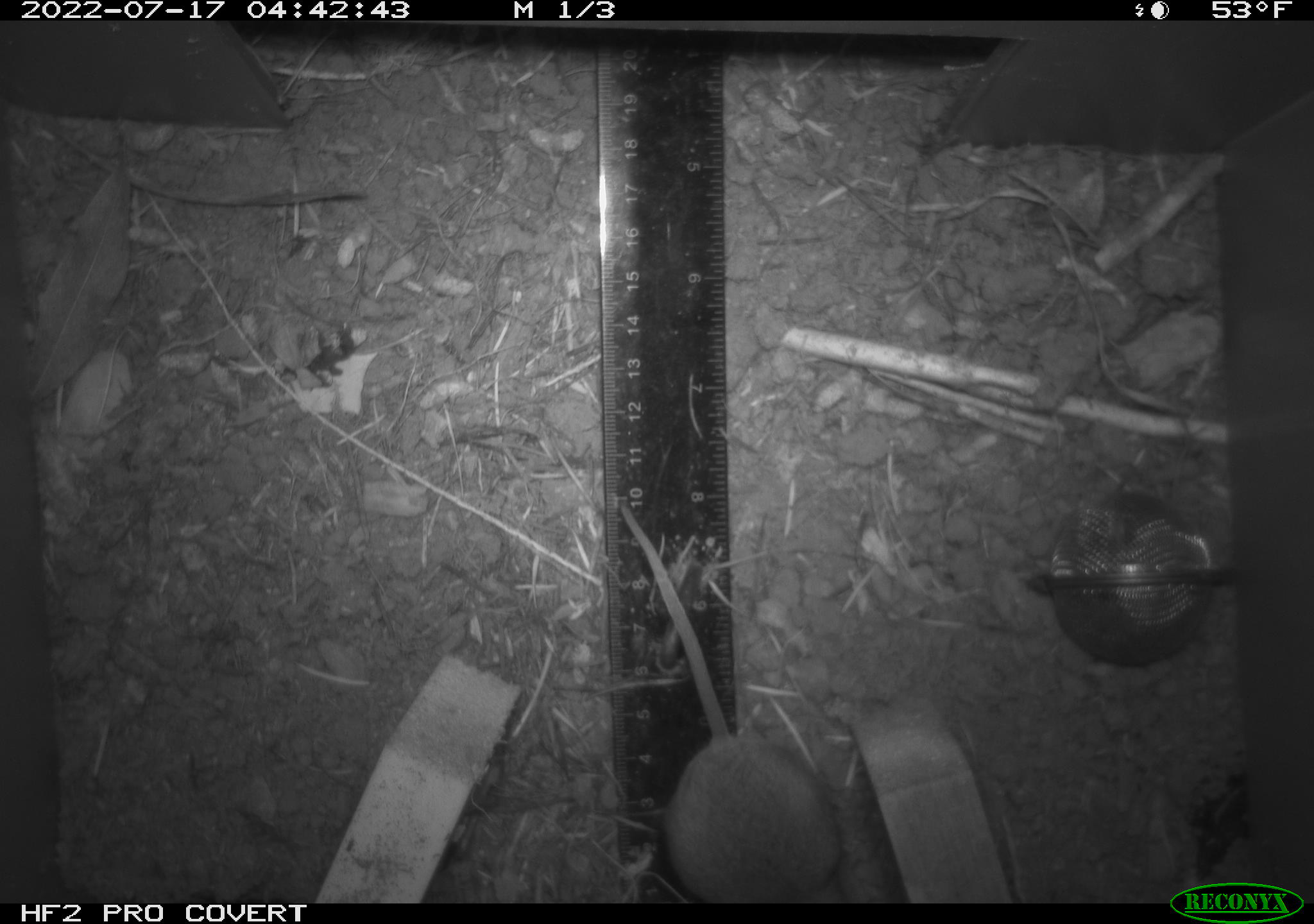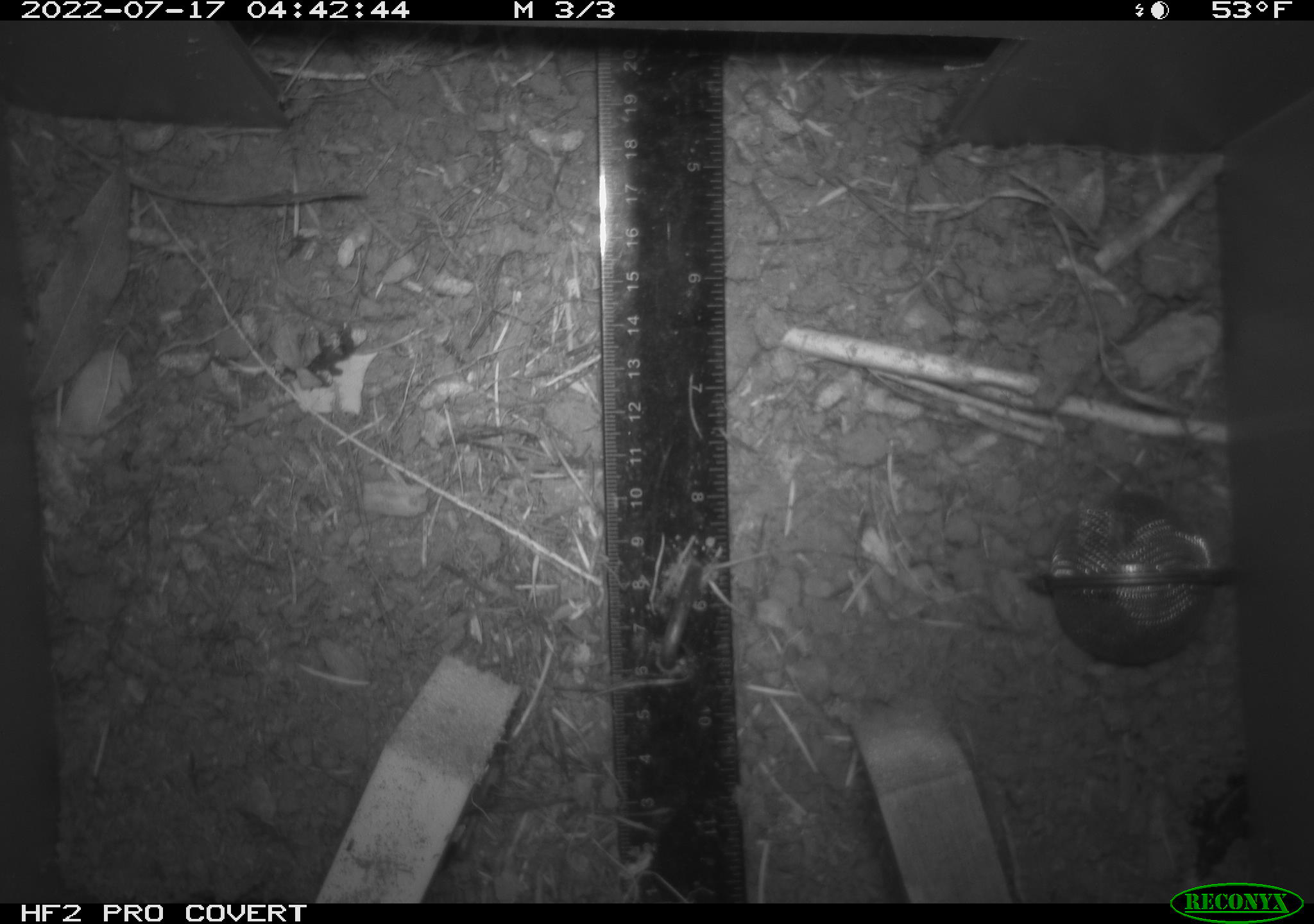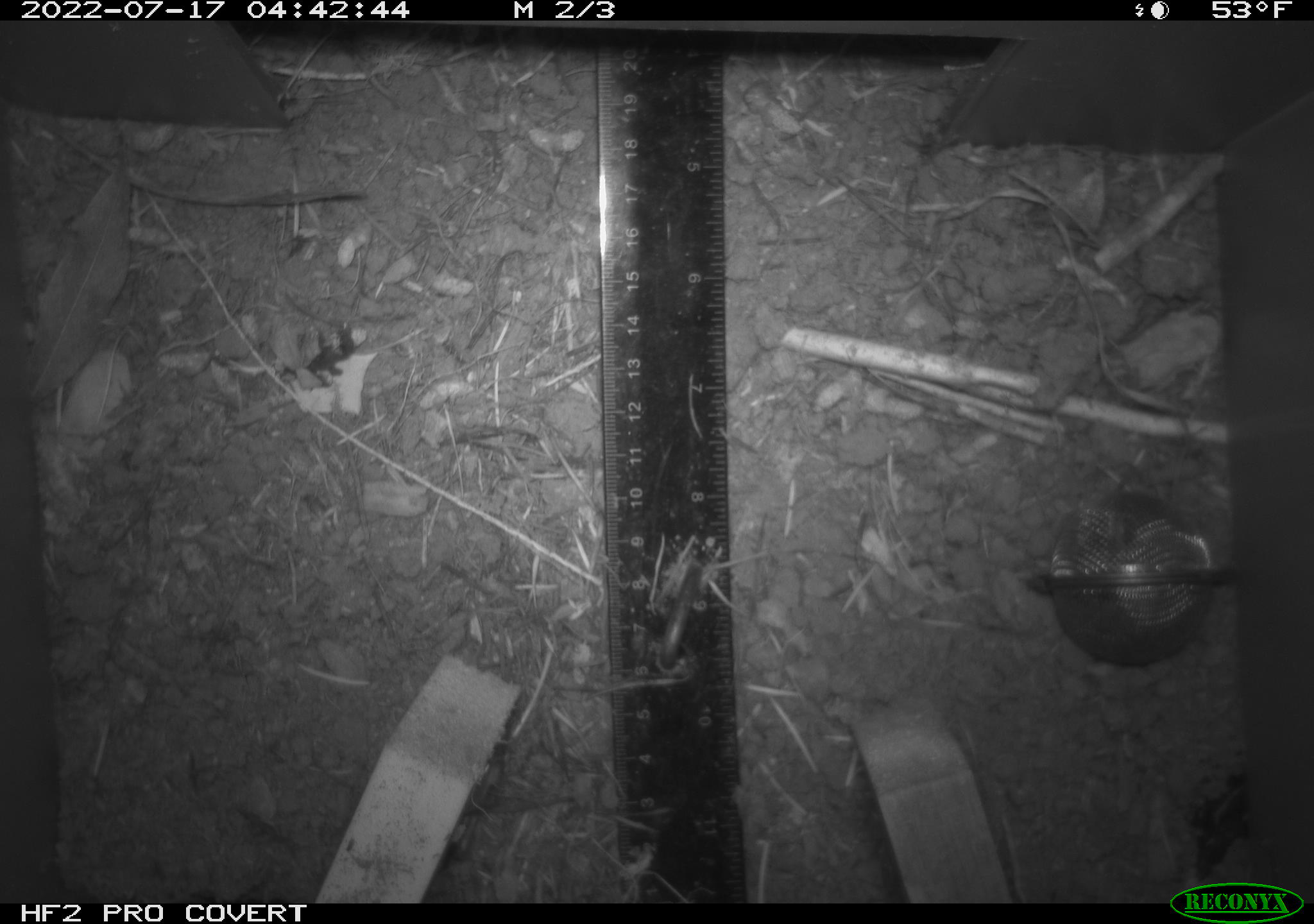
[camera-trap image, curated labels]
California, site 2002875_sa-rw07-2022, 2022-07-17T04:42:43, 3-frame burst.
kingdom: Animalia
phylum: Chordata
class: Mammalia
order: Rodentia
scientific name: Rodentia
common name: mouse species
Mouse species (Rodentia).